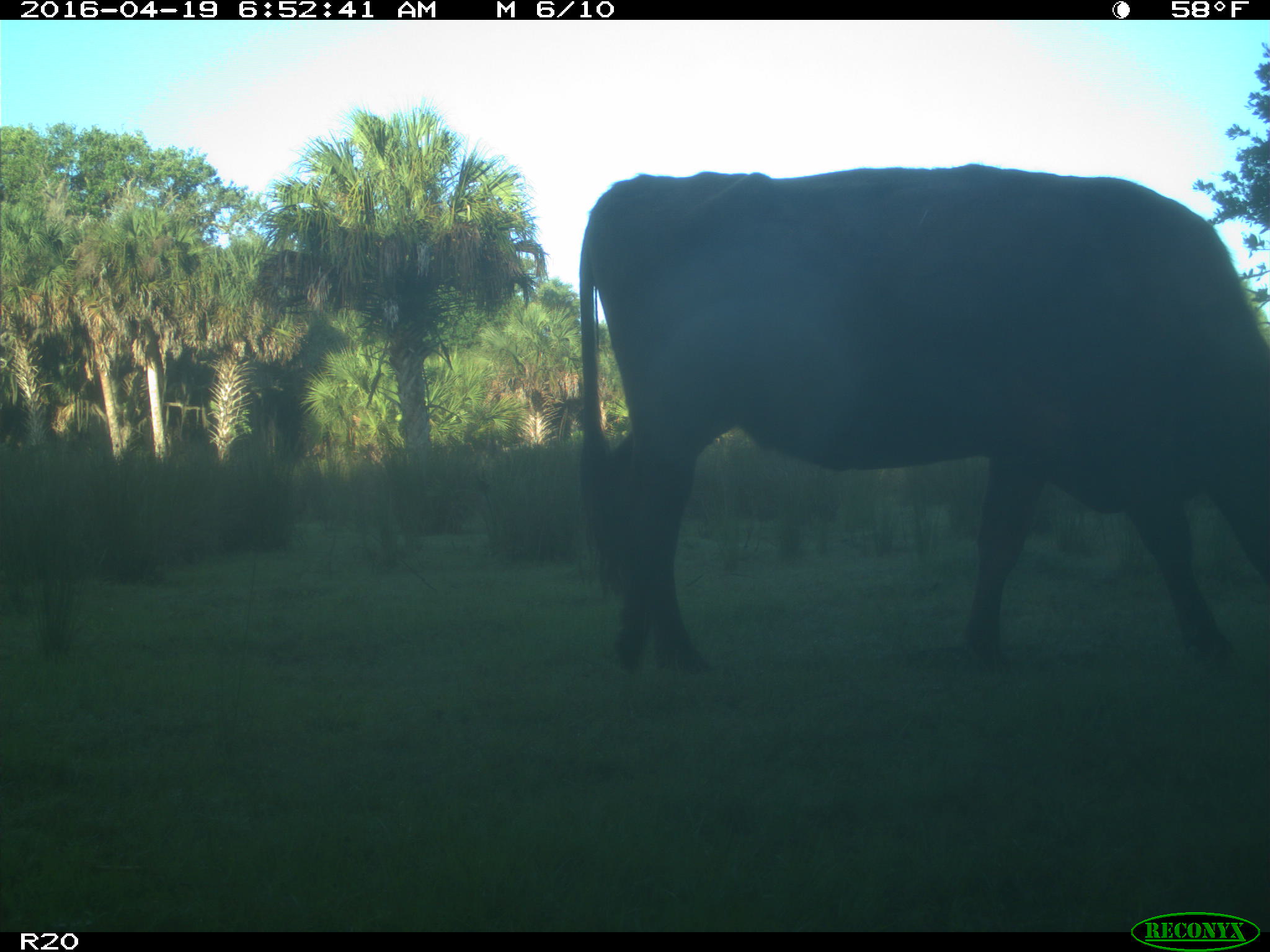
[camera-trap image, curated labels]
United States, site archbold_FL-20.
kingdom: Animalia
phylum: Chordata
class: Mammalia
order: Artiodactyla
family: Bovidae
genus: Bos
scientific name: Bos taurus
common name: domestic cow